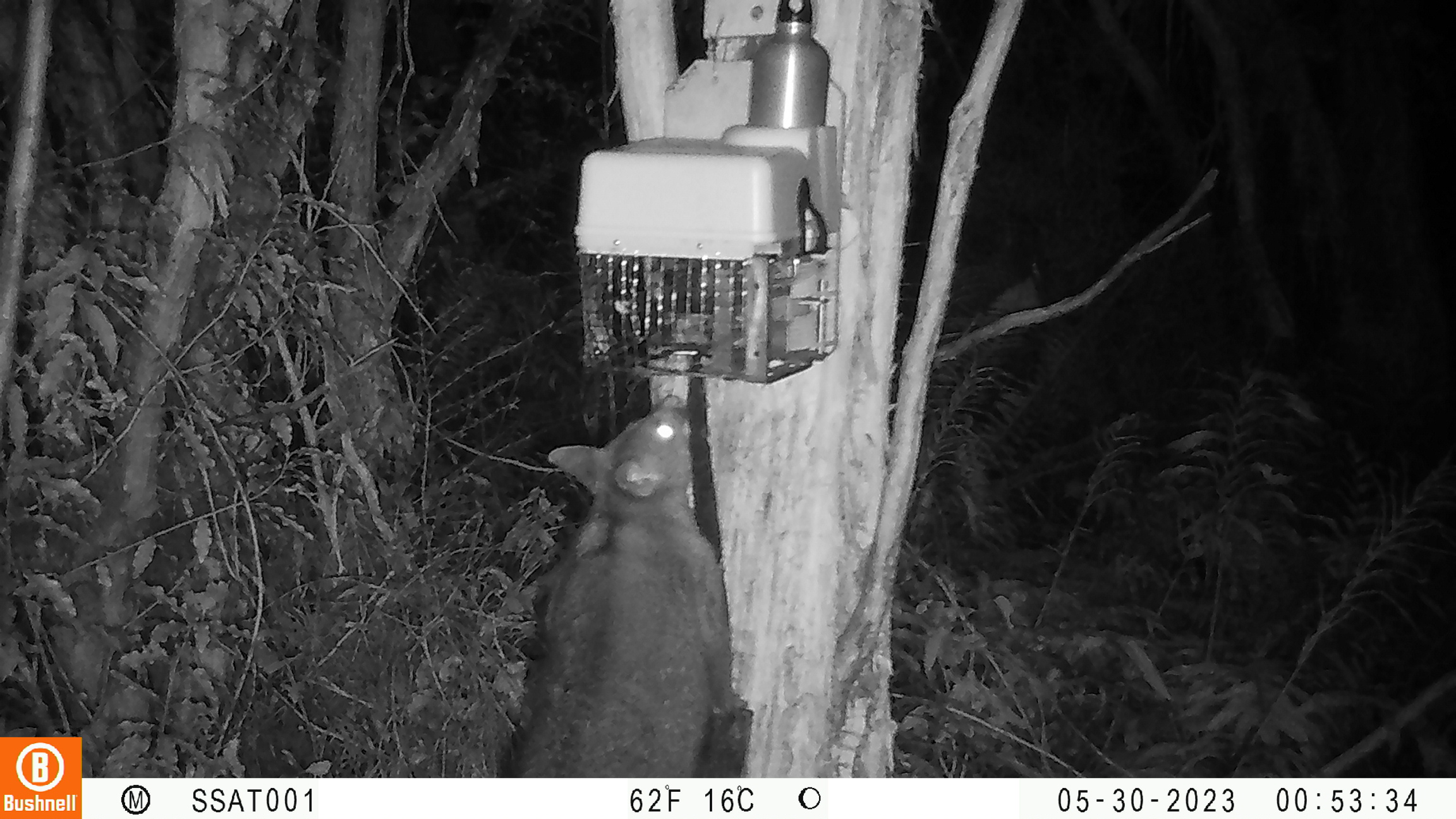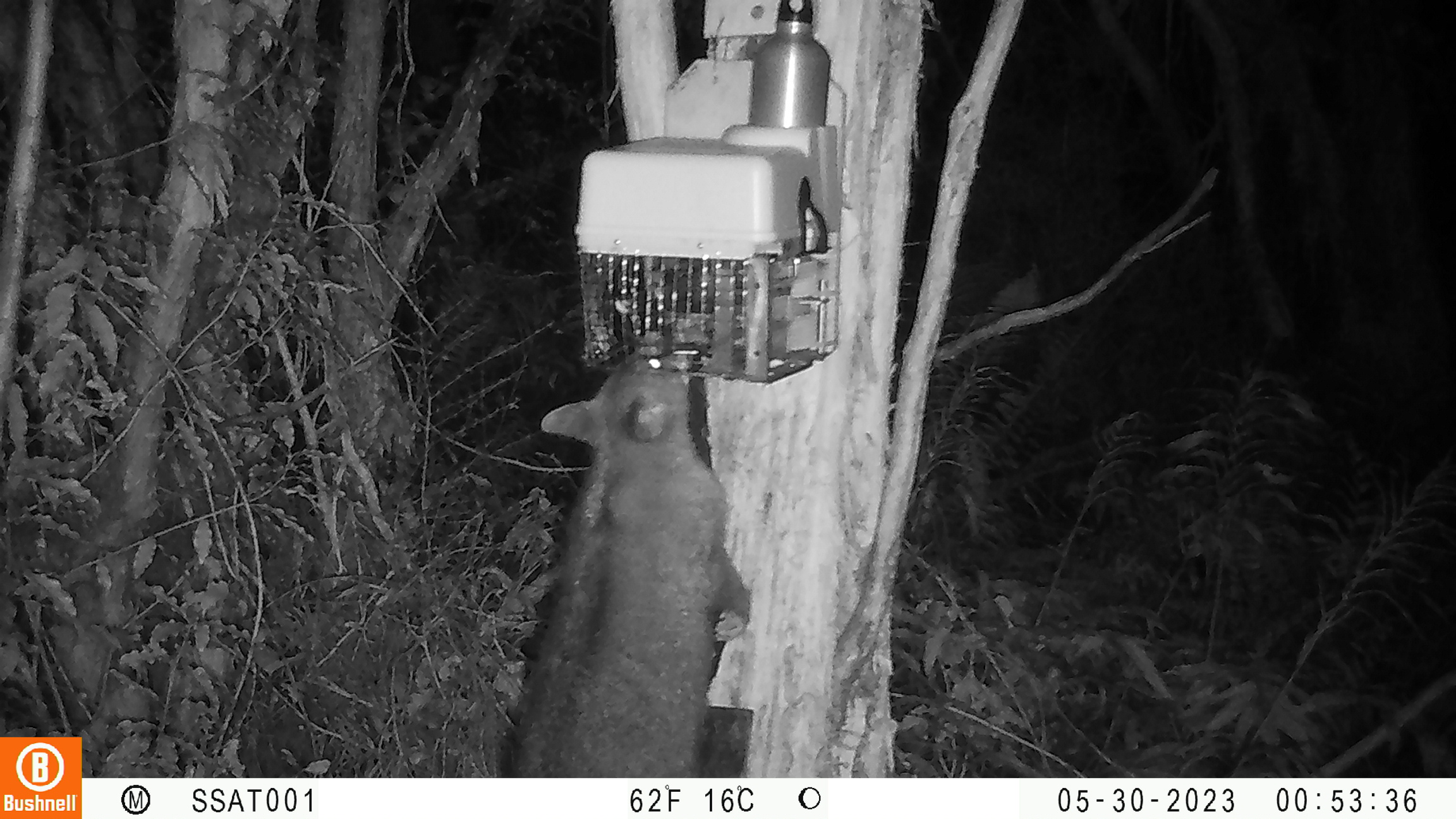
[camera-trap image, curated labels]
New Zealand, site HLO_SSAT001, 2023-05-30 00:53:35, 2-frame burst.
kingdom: Animalia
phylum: Chordata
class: Mammalia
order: Diprotodontia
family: Phalangeridae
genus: Trichosurus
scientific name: Trichosurus vulpecula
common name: common brushtail possum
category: possum